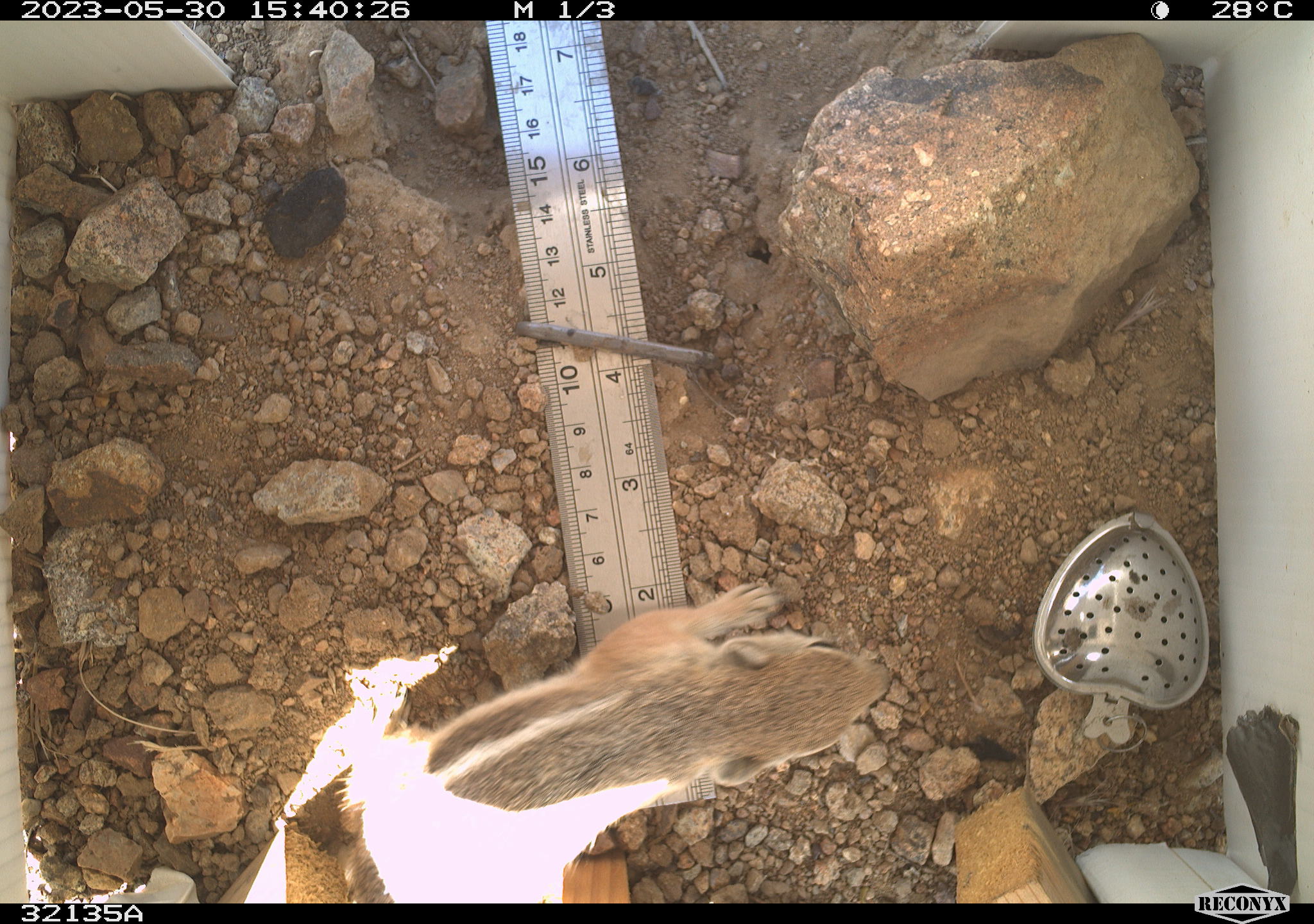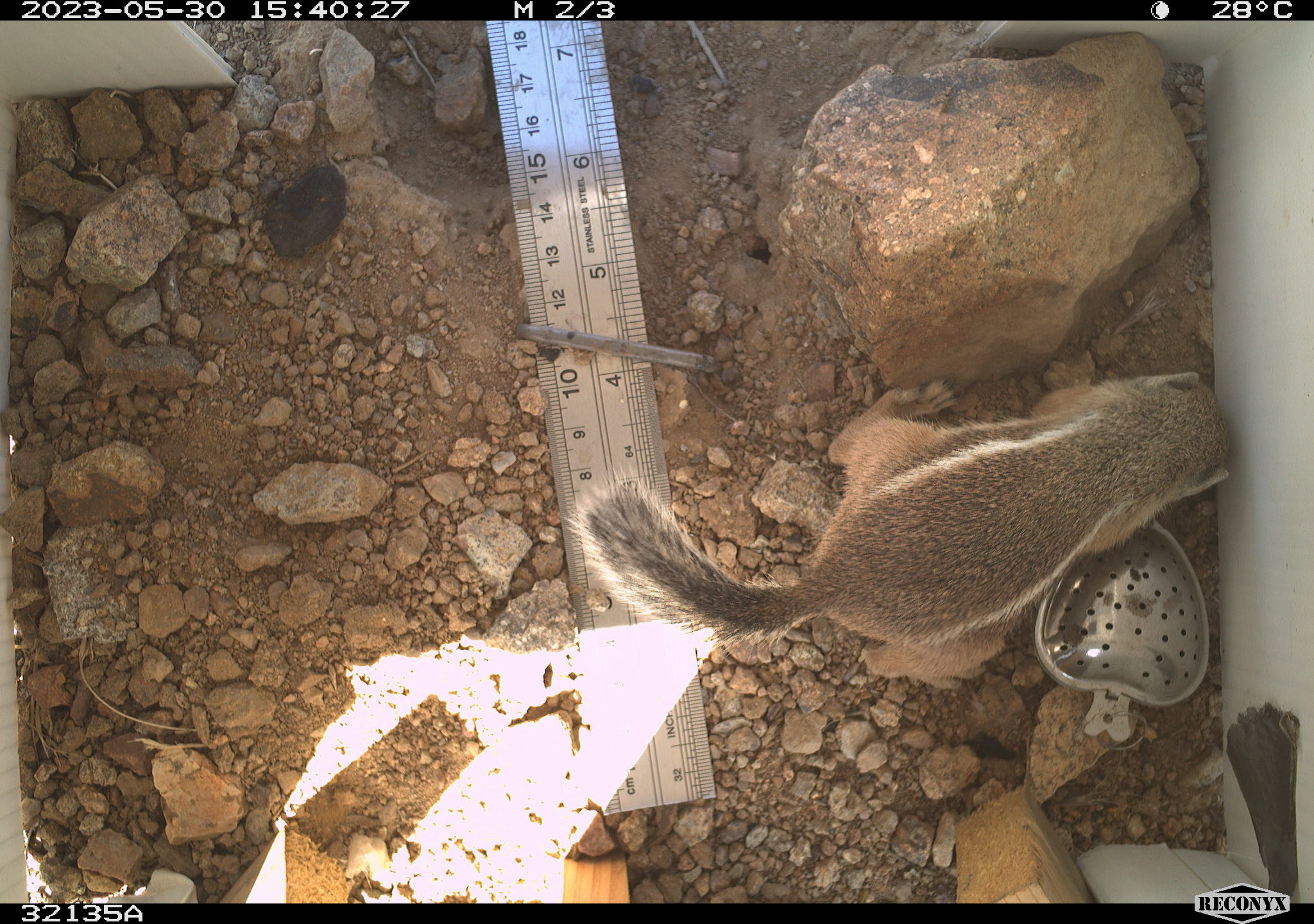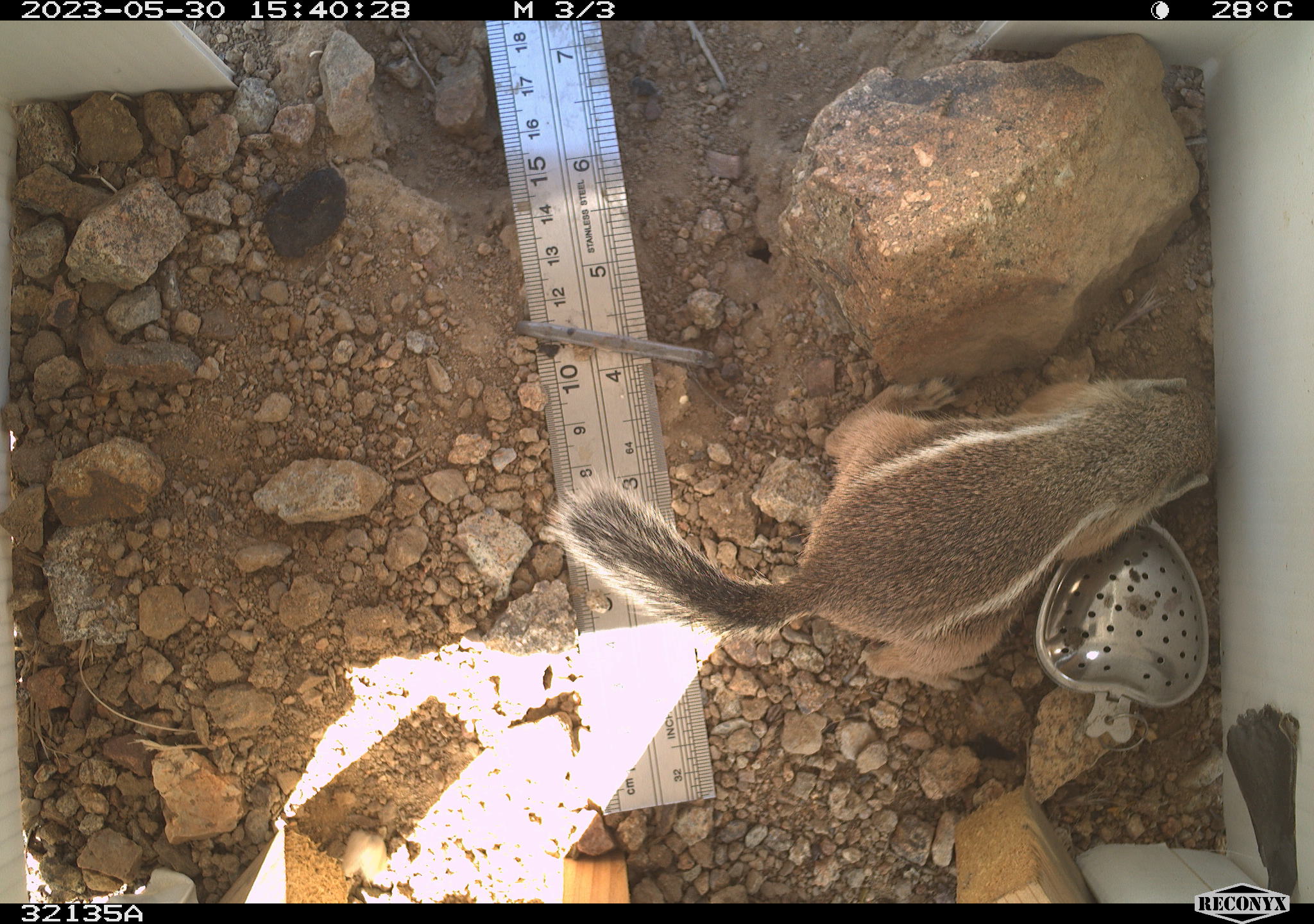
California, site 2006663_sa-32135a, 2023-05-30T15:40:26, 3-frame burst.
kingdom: Animalia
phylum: Chordata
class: Mammalia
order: Rodentia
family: Sciuridae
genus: Ammospermophilus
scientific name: Ammospermophilus leucurus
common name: white-tailed antelope squirrel